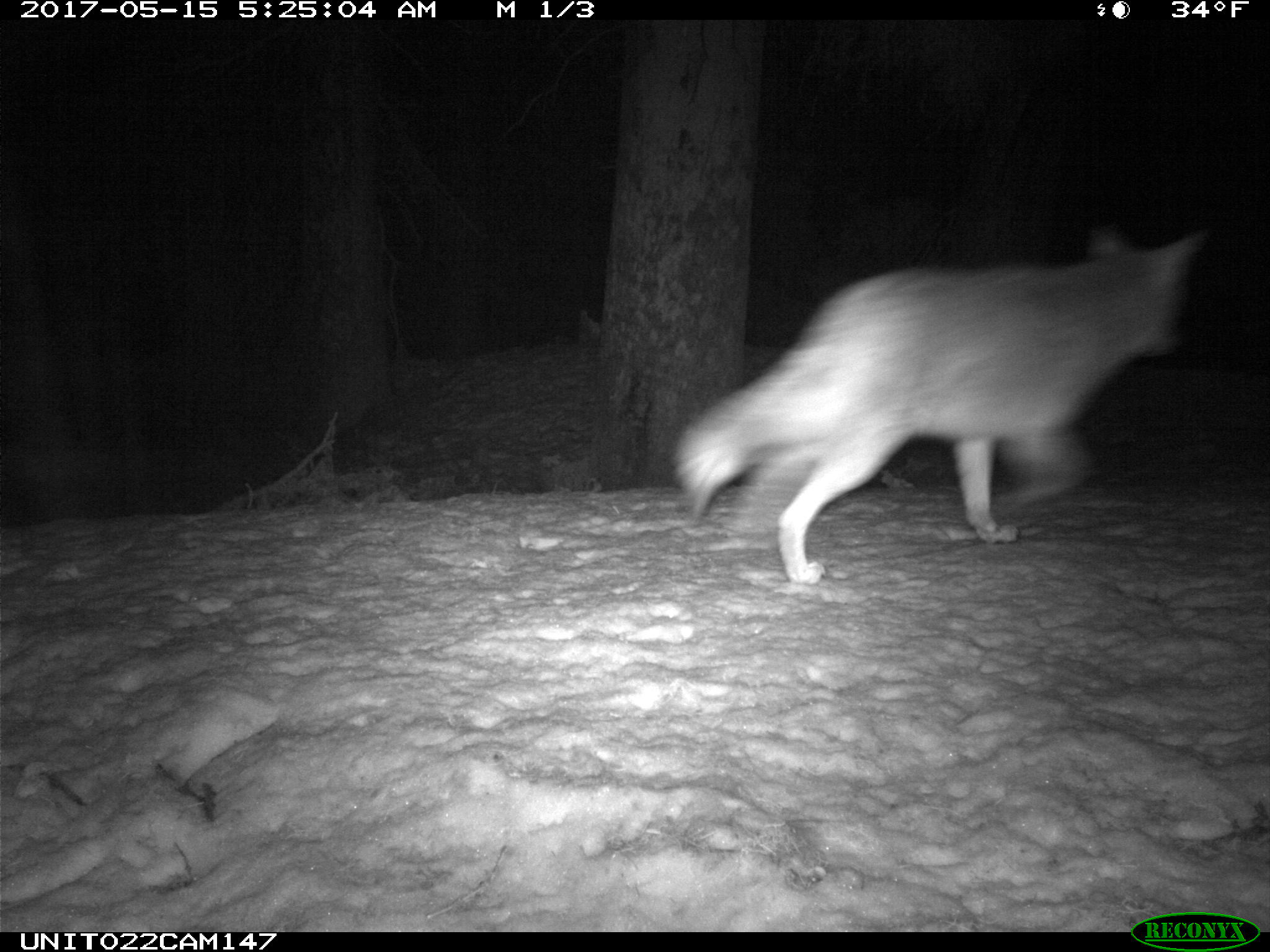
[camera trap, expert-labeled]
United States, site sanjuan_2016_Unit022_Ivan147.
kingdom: Animalia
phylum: Chordata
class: Mammalia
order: Carnivora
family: Canidae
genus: Canis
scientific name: Canis latrans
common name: coyote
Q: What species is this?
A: Canis latrans (coyote).